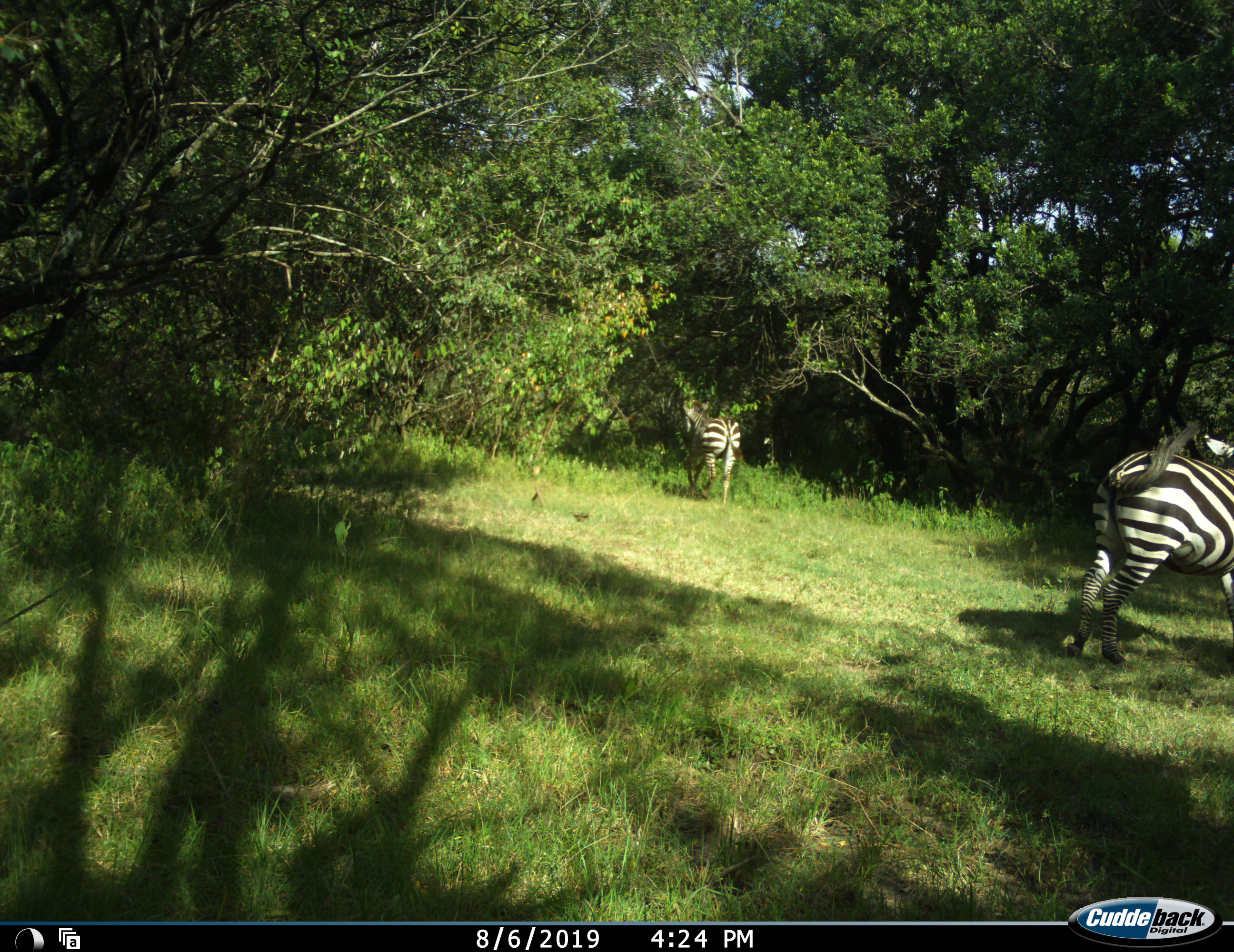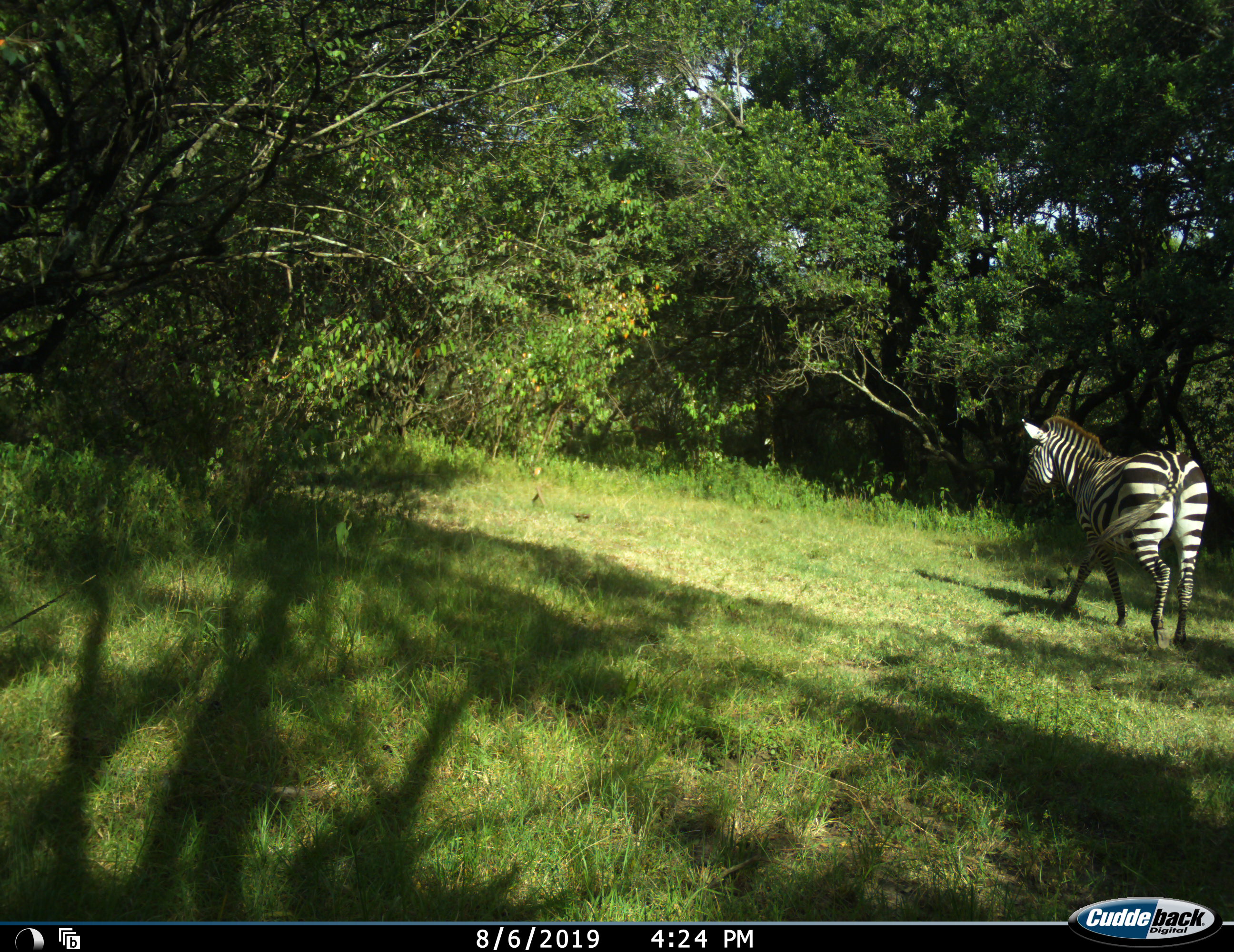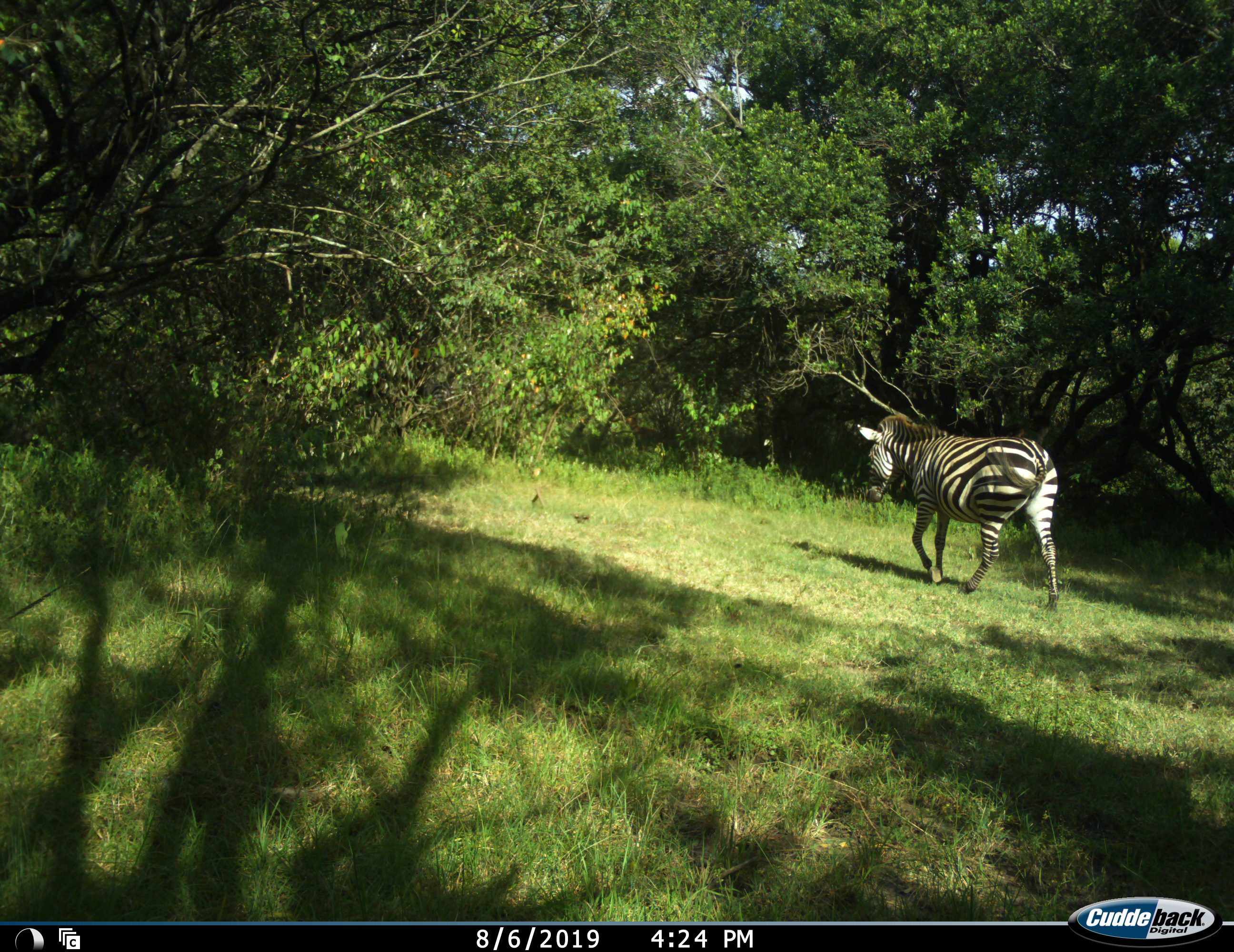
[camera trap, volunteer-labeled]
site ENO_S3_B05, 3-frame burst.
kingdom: Animalia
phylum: Chordata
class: Mammalia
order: Perissodactyla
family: Equidae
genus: Equus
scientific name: Equus quagga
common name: plains zebra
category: zebraplains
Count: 2.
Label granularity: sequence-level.